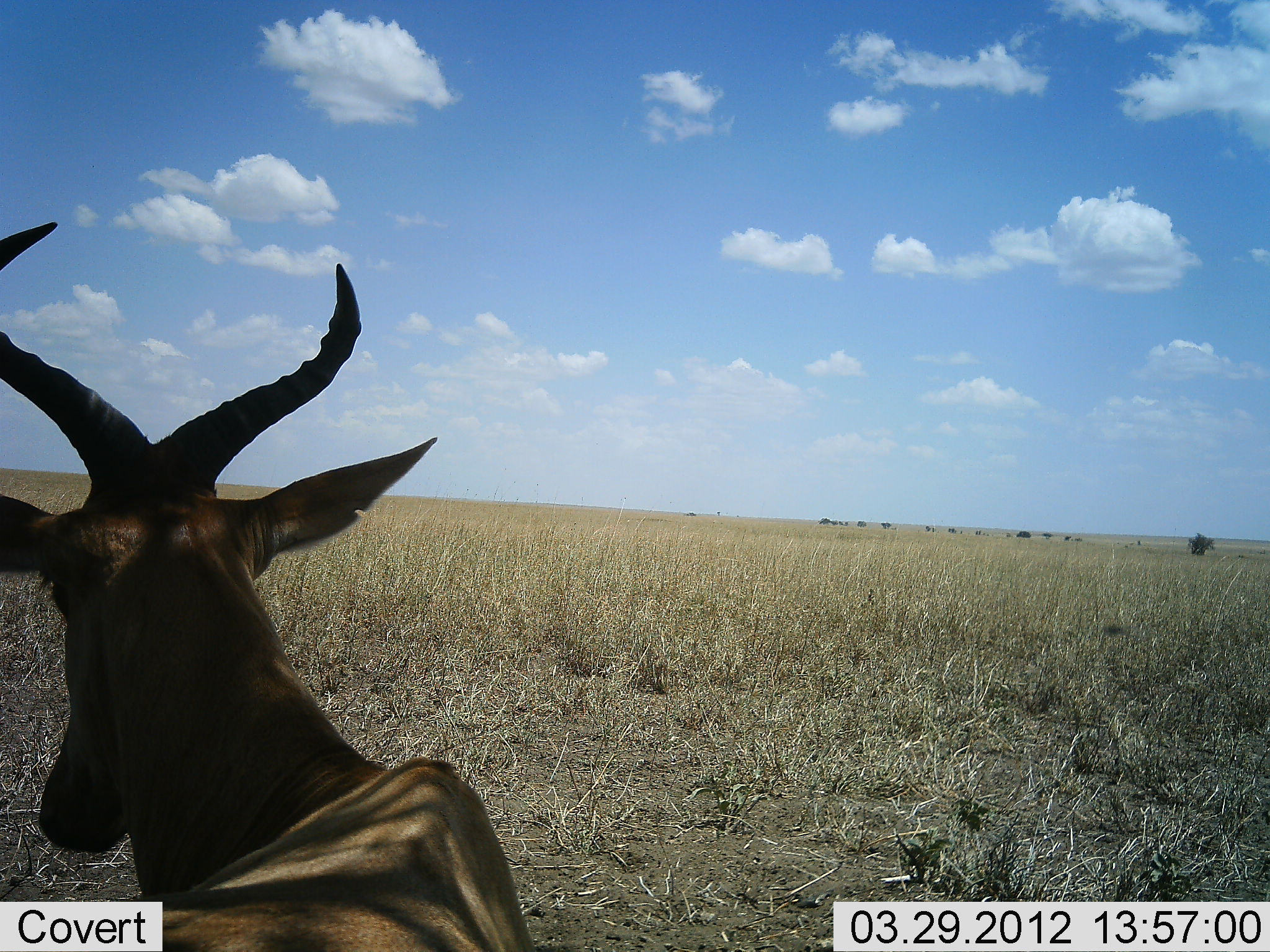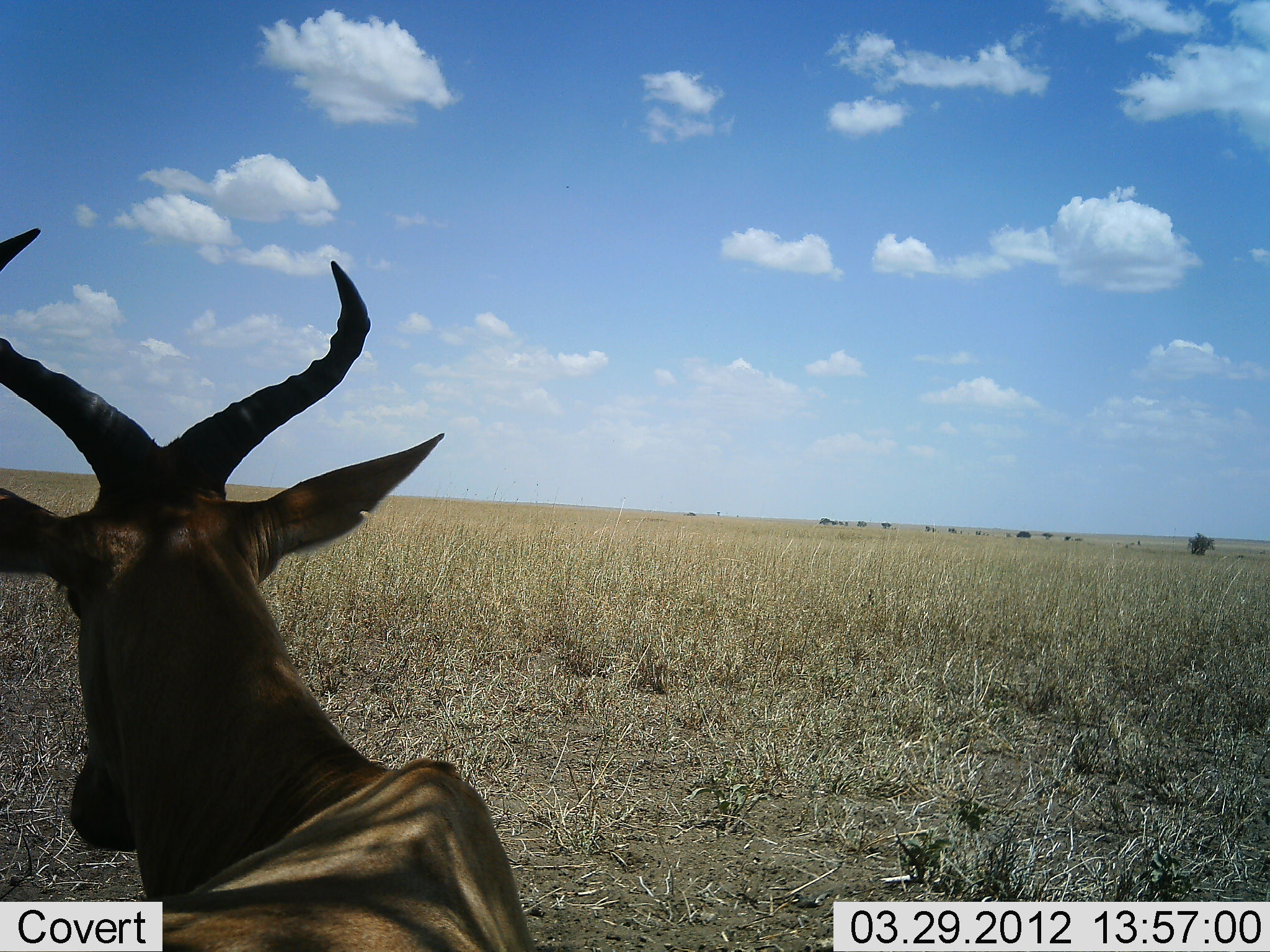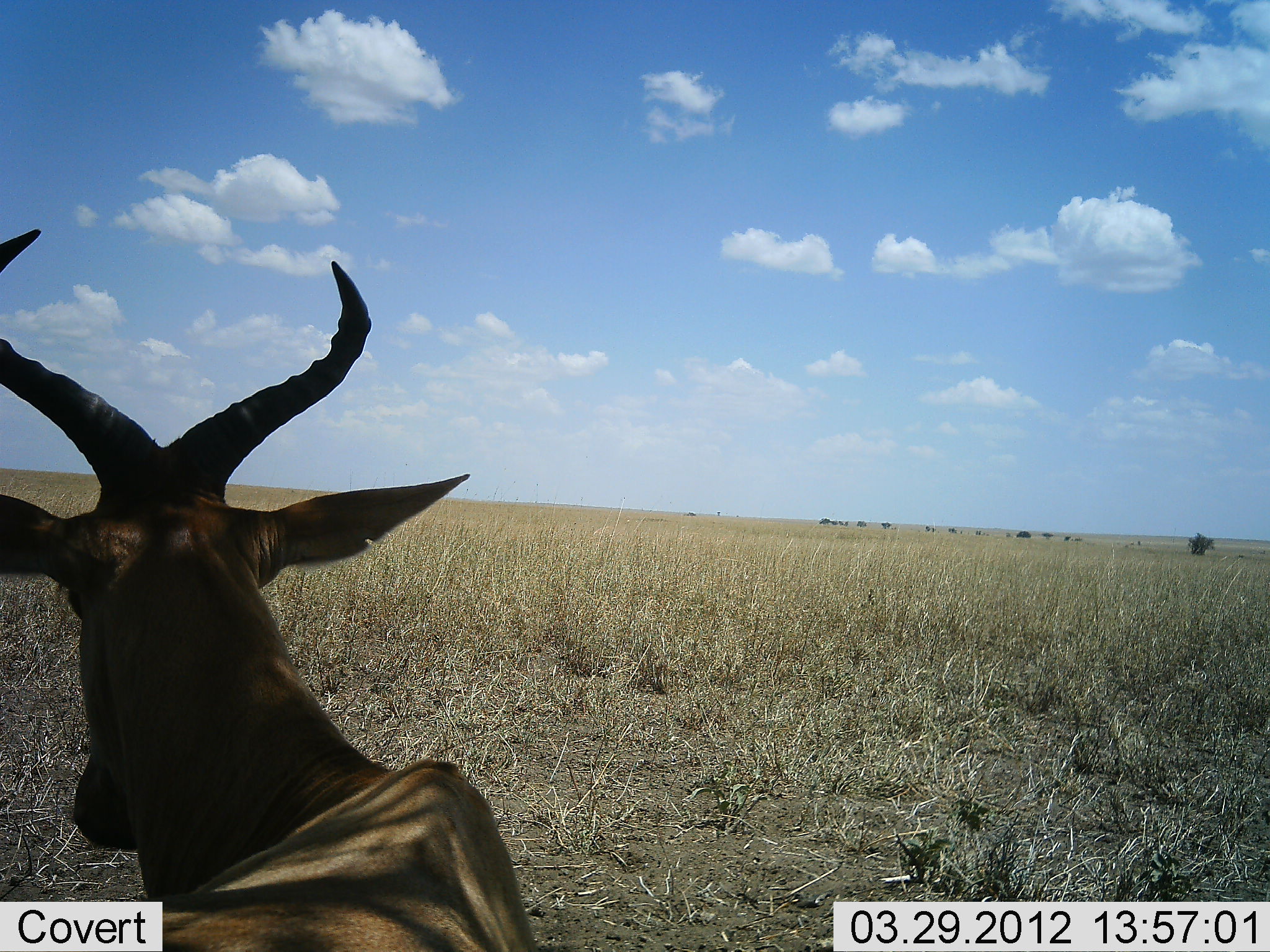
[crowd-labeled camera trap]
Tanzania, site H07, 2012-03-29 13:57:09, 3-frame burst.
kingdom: Animalia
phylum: Chordata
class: Mammalia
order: Artiodactyla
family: Bovidae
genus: Alcelaphus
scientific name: Alcelaphus buselaphus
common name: hartebeest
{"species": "hartebeest (Alcelaphus buselaphus)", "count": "1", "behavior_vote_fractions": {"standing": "18%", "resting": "82%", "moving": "0%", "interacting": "0%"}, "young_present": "0%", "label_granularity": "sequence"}